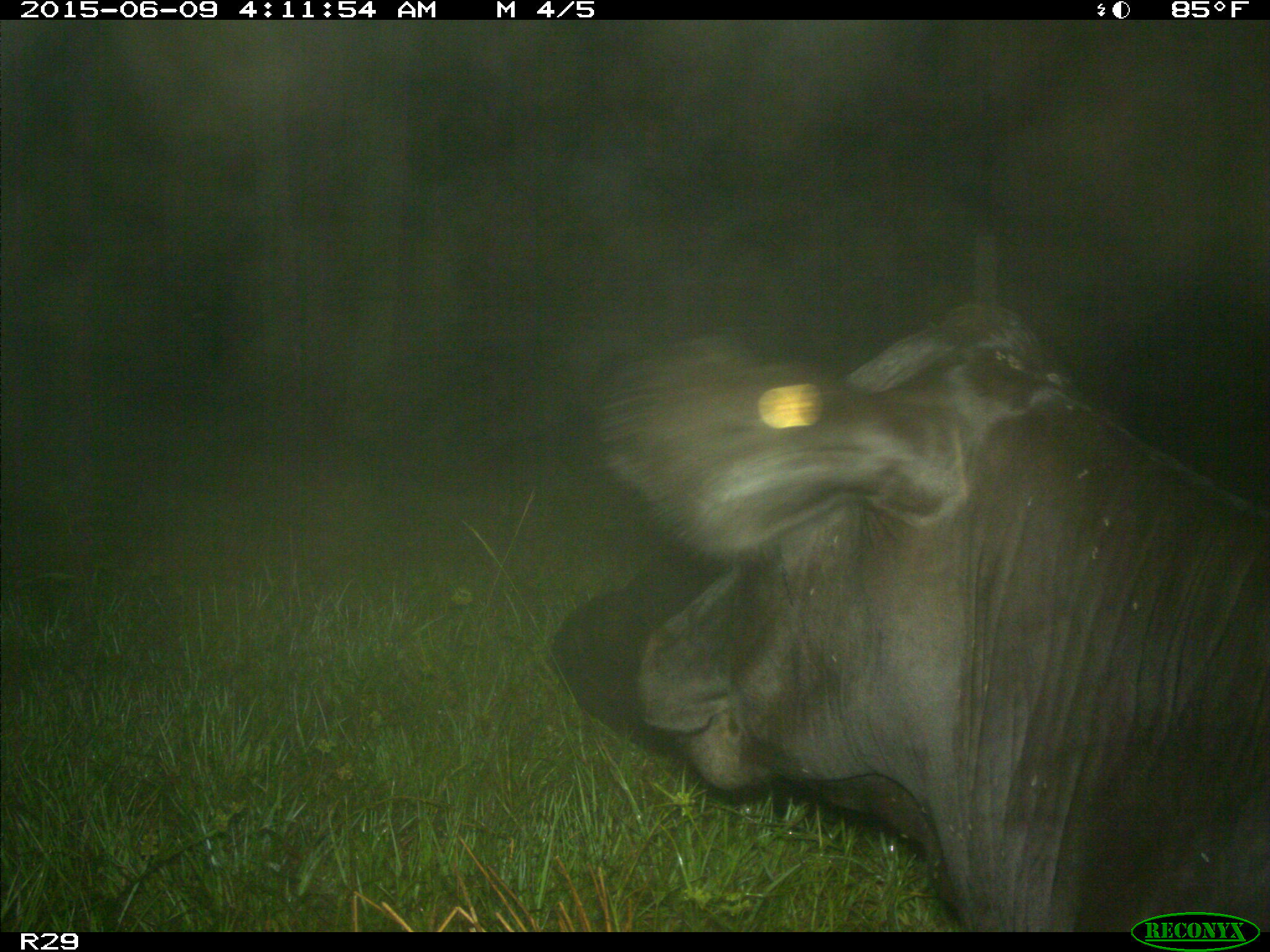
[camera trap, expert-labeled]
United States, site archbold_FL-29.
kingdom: Animalia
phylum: Chordata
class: Mammalia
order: Artiodactyla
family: Bovidae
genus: Bos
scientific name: Bos taurus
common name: domestic cow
Bos taurus (domestic cow).